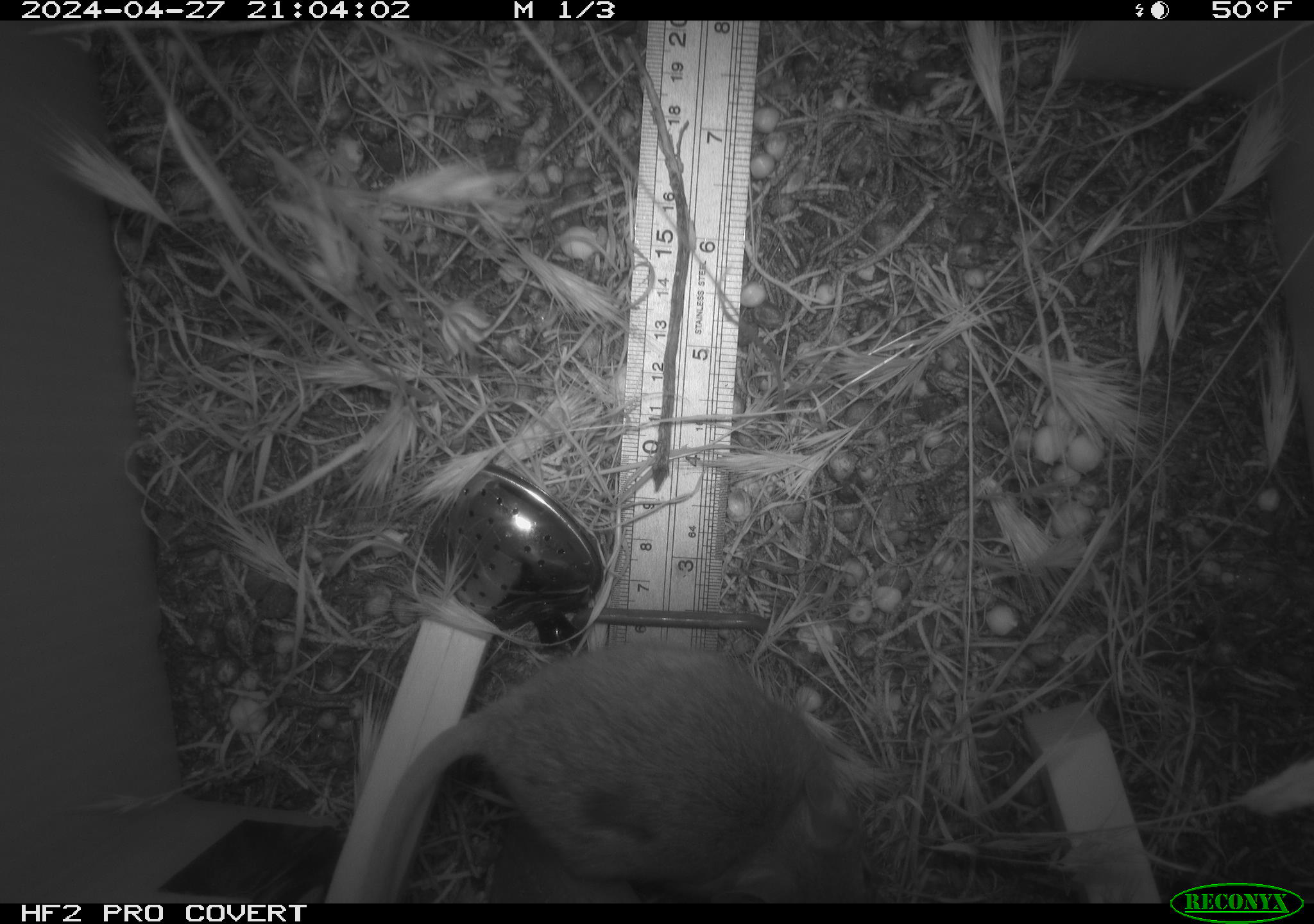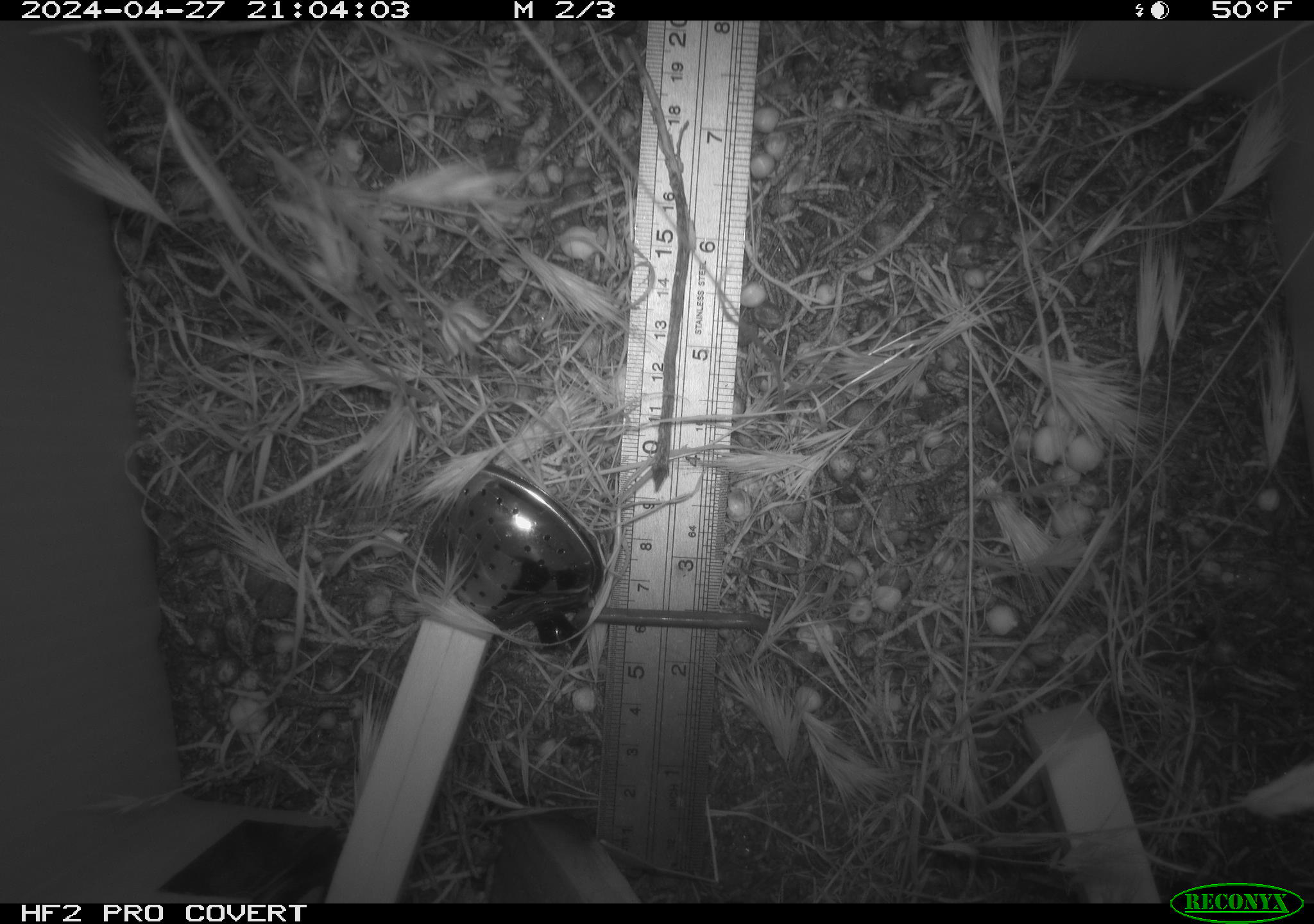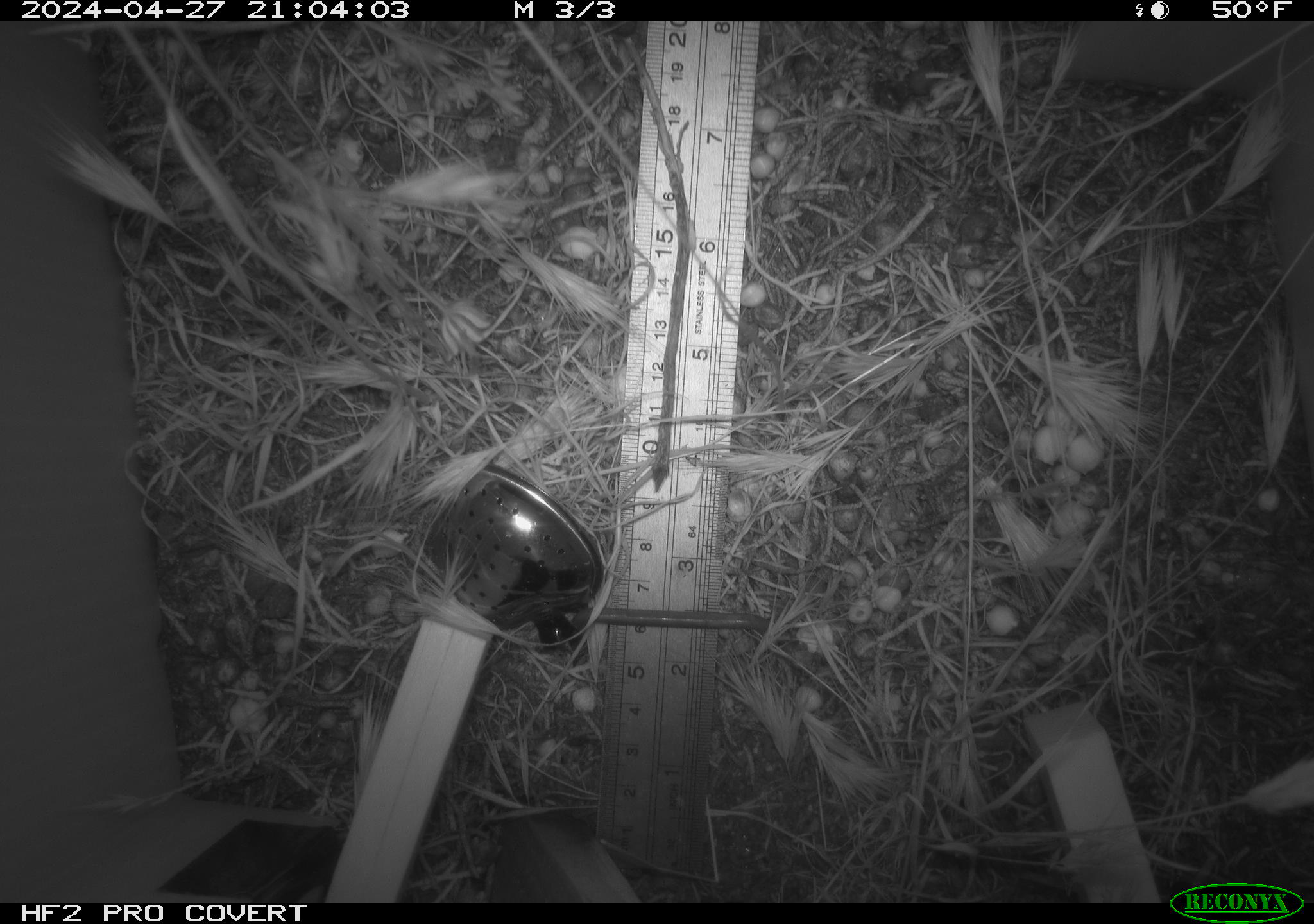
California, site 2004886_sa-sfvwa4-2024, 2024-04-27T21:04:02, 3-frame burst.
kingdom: Animalia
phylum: Chordata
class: Mammalia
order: Rodentia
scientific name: Rodentia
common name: mouse species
Mouse species (Rodentia).